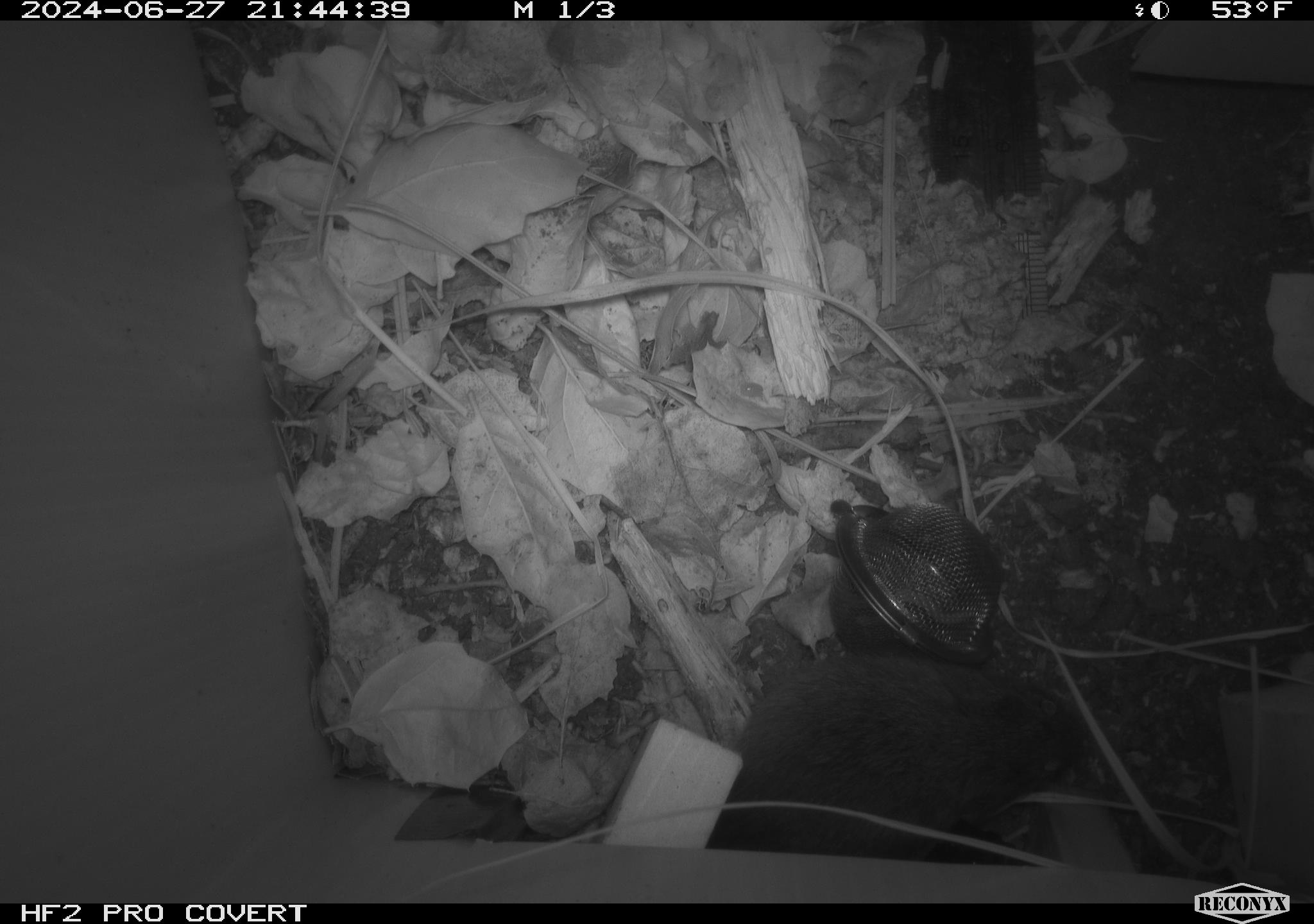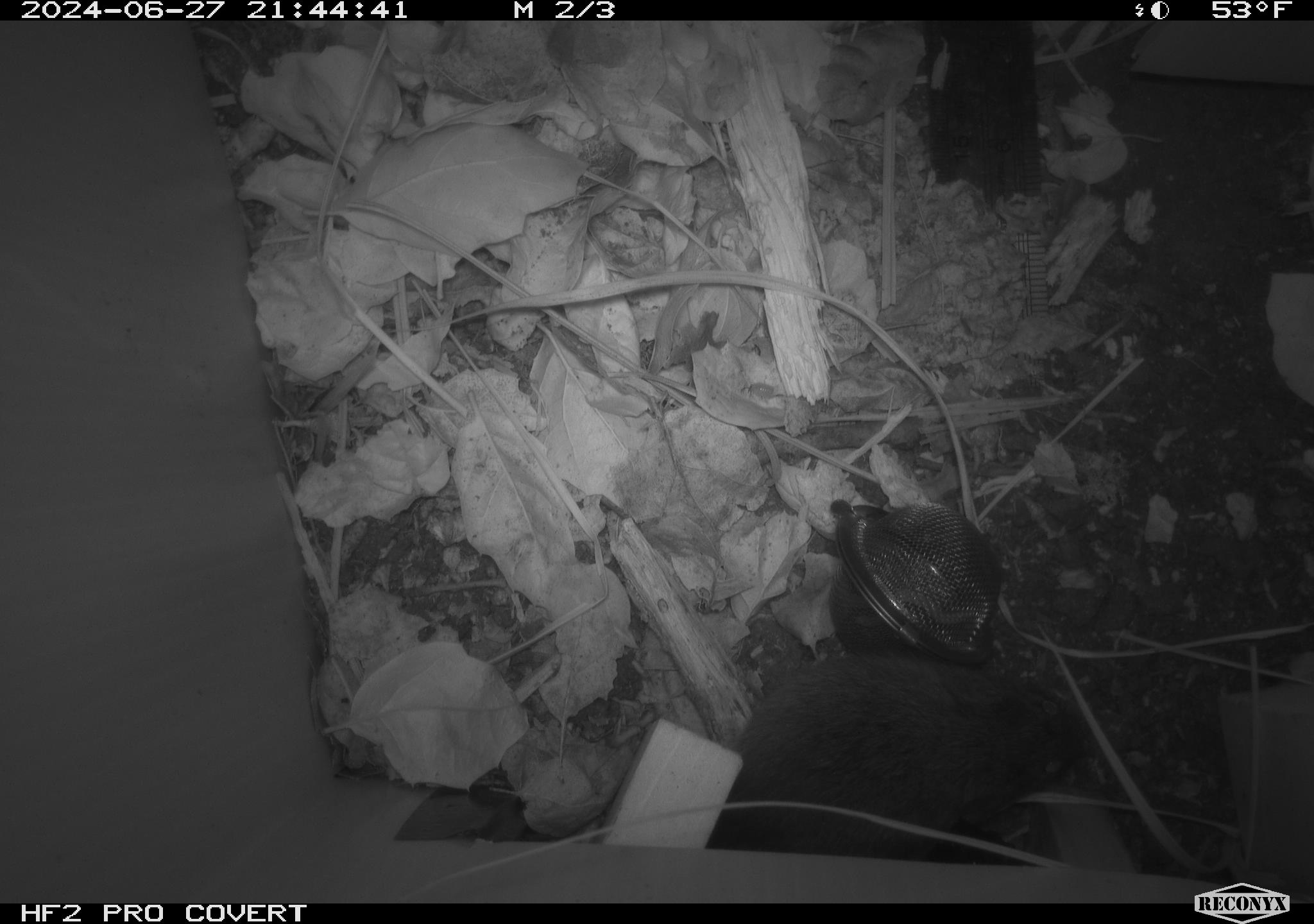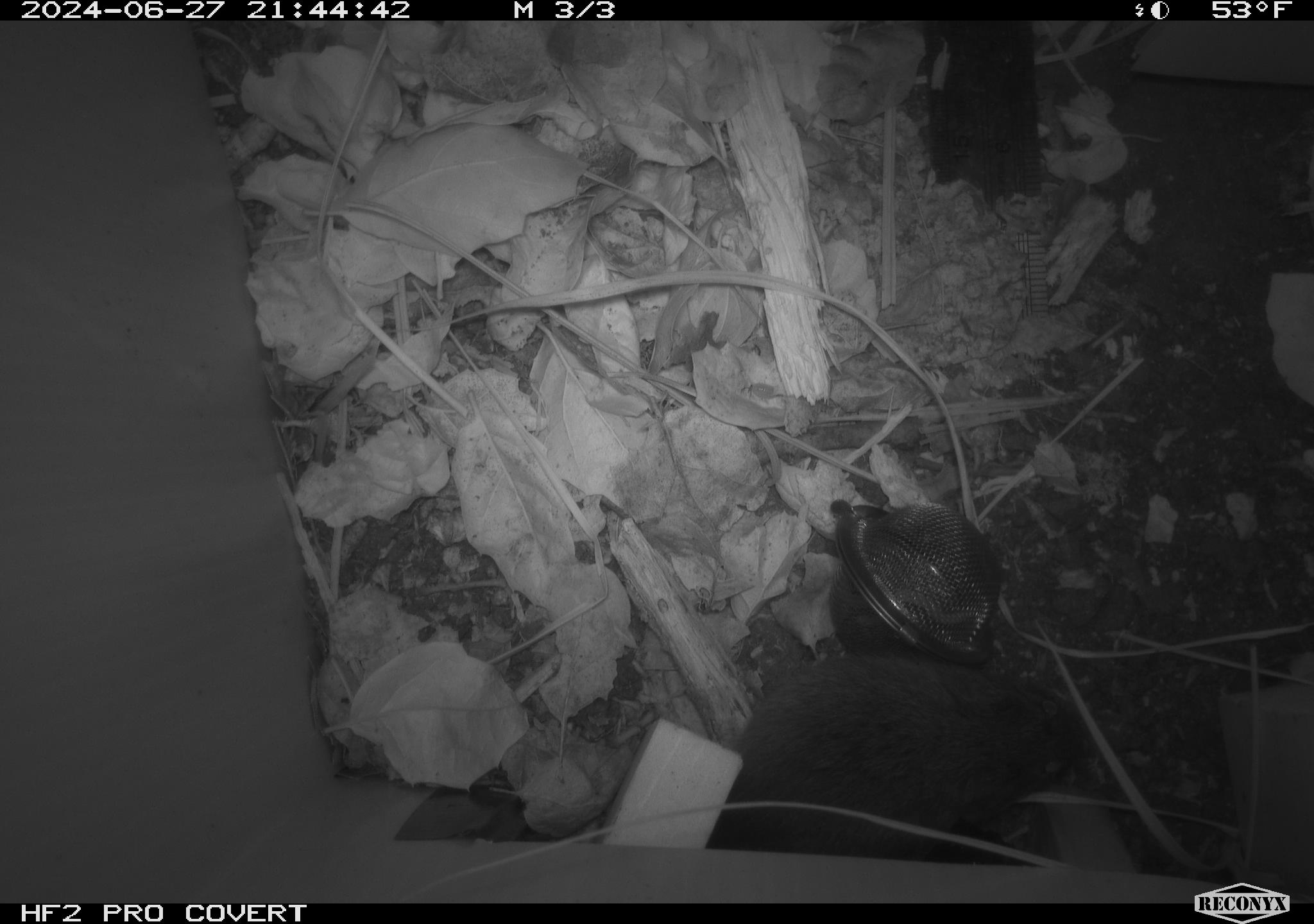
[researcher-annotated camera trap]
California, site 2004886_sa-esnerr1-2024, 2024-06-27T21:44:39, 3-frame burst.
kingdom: Animalia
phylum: Chordata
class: Mammalia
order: Rodentia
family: Cricetidae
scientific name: Cricetidae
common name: hamsters, voles, lemmings, and allies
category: cricetidae family